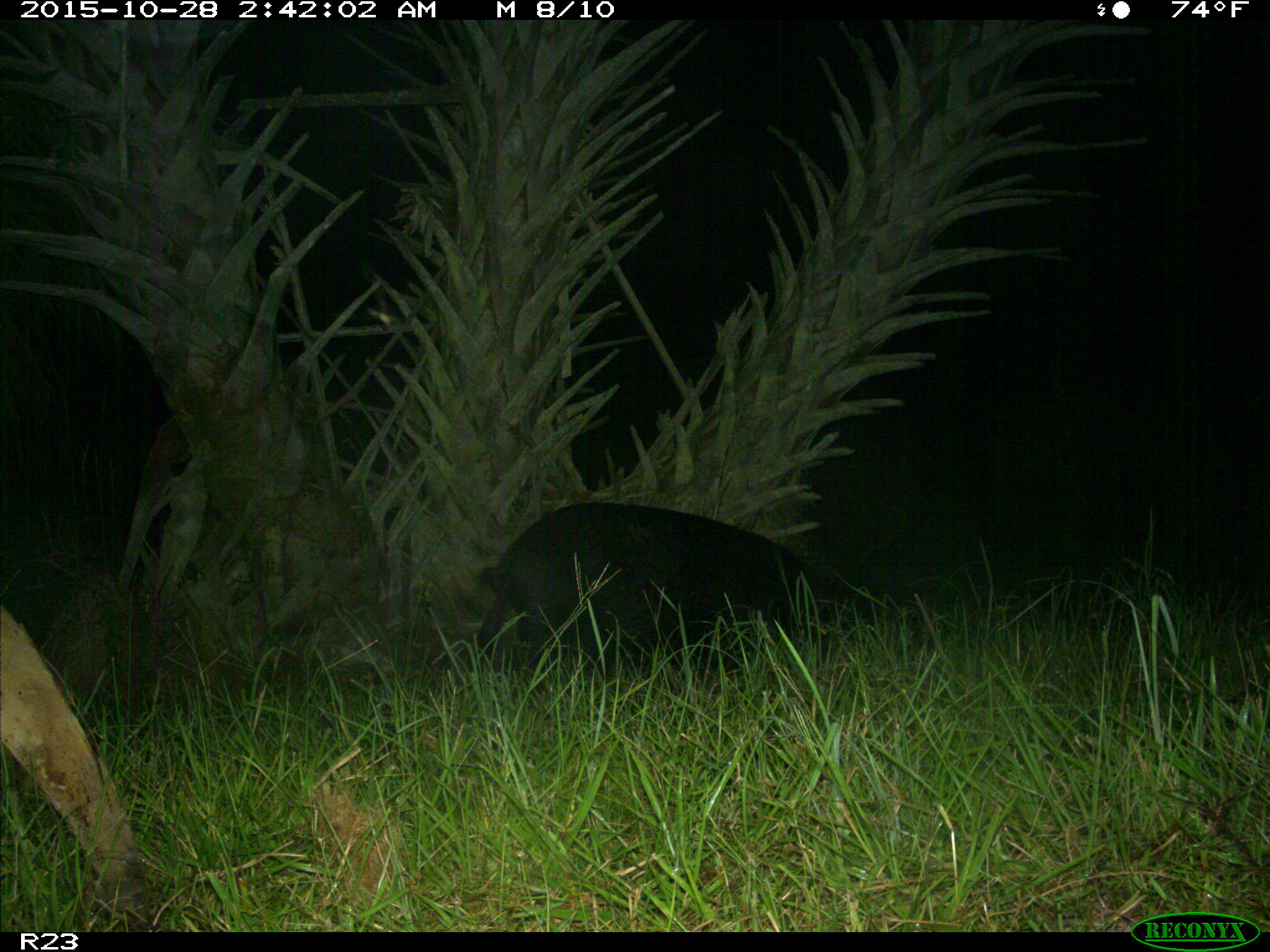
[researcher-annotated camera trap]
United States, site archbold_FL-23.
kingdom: Animalia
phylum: Chordata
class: Mammalia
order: Artiodactyla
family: Suidae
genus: Sus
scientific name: Sus scrofa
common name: wild boar